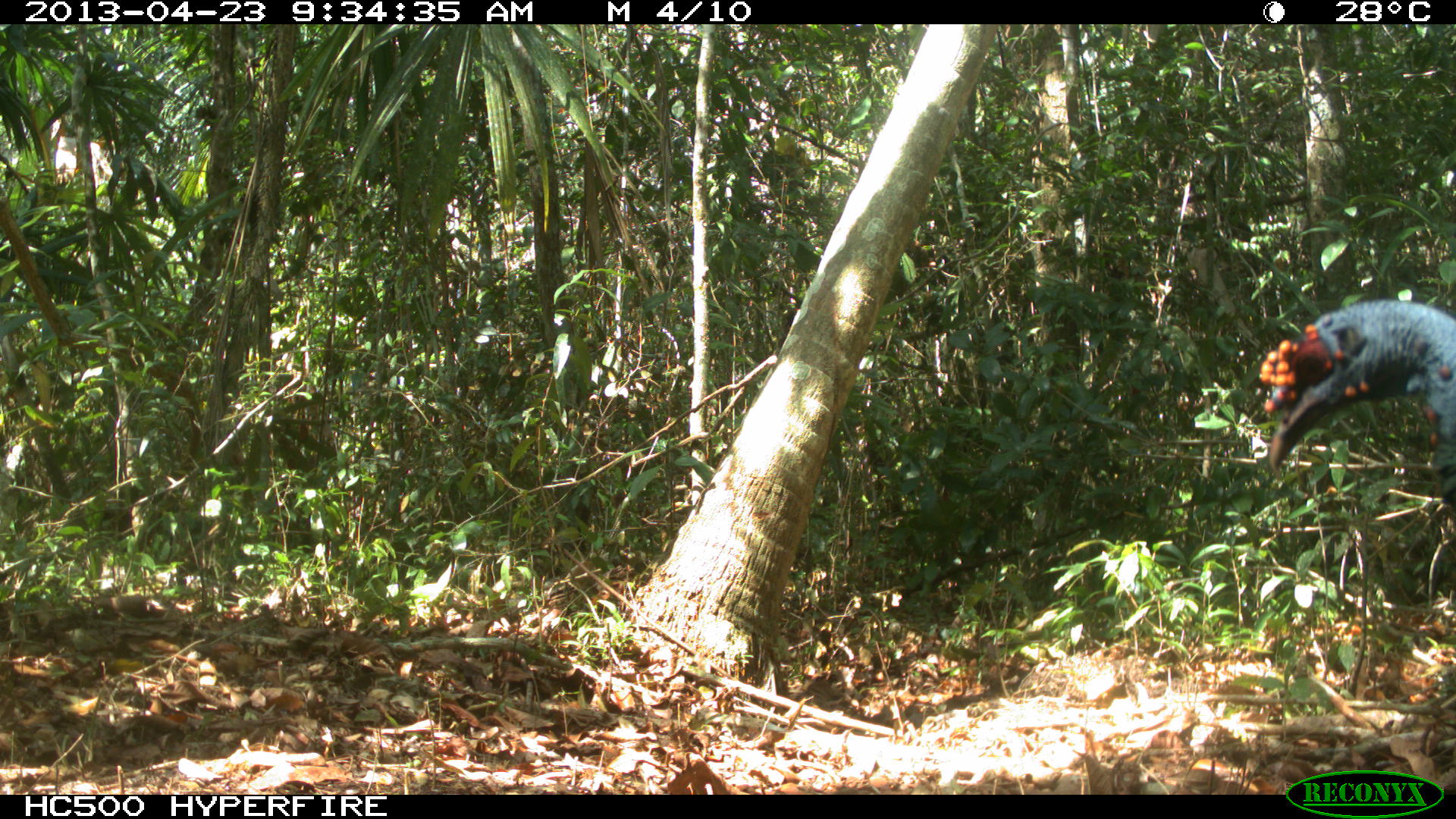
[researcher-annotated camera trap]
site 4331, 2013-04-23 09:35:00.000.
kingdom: Animalia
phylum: Chordata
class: Aves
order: Galliformes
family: Phasianidae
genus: Meleagris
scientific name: Meleagris ocellata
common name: ocellated turkey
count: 2